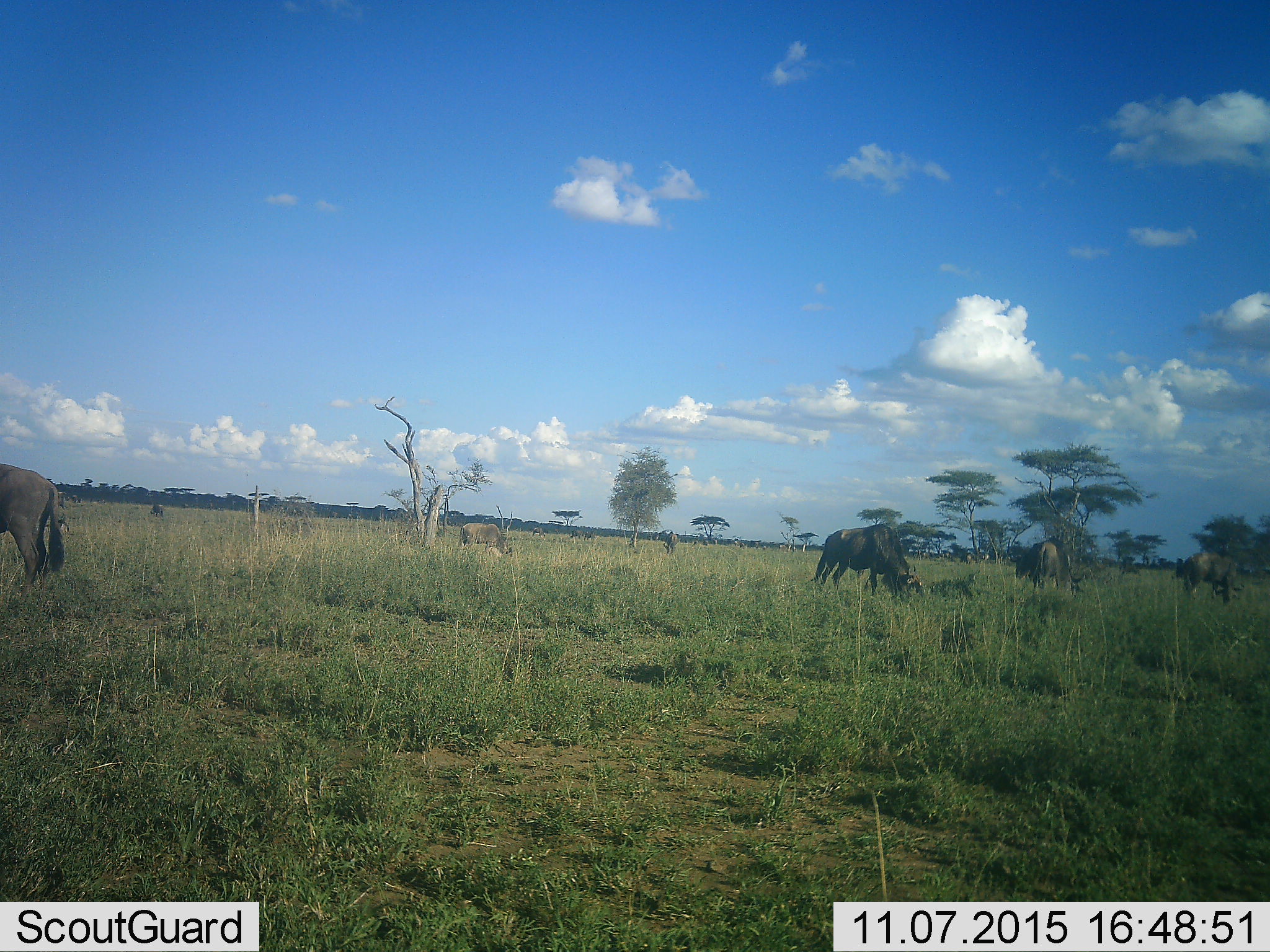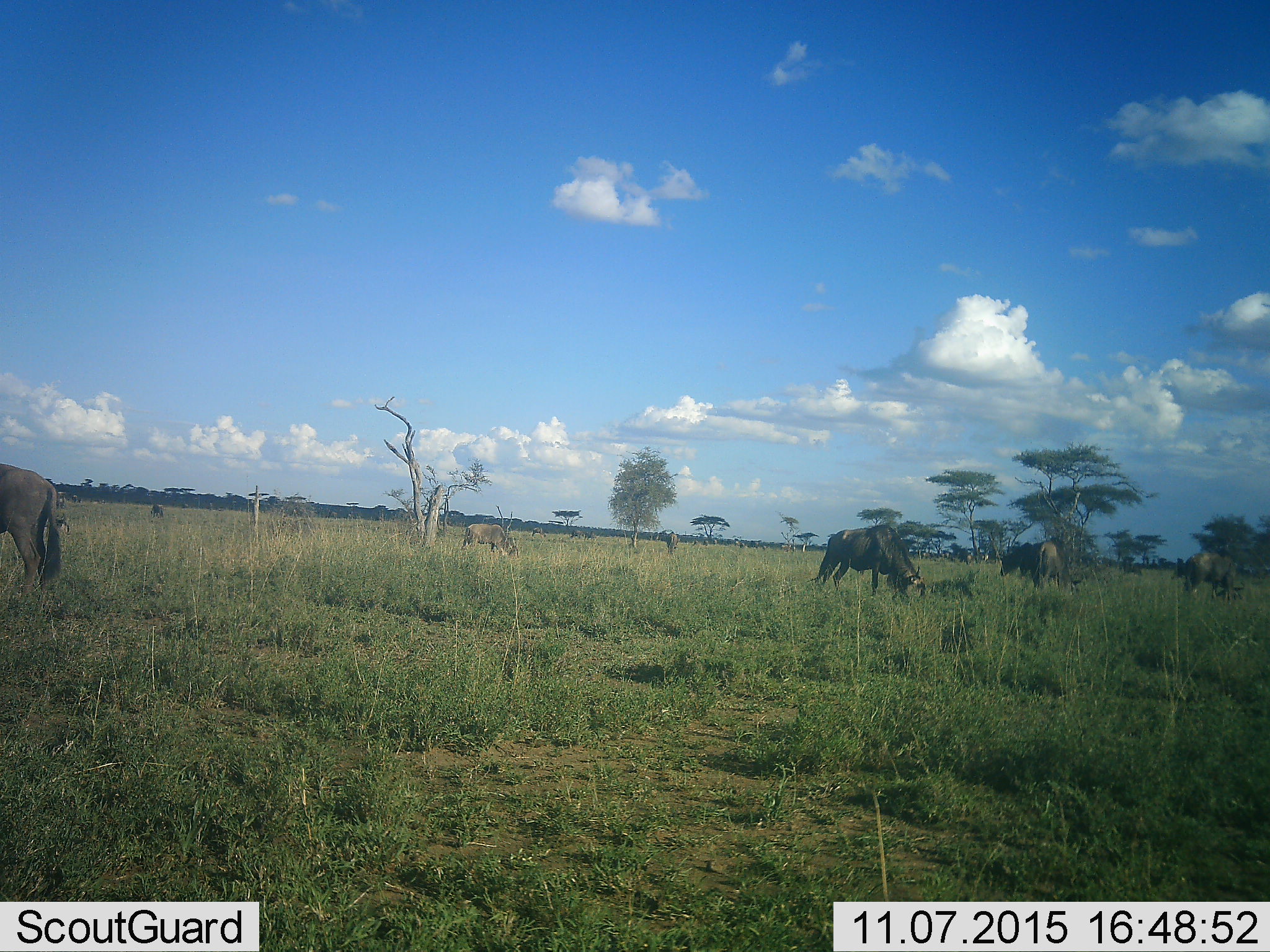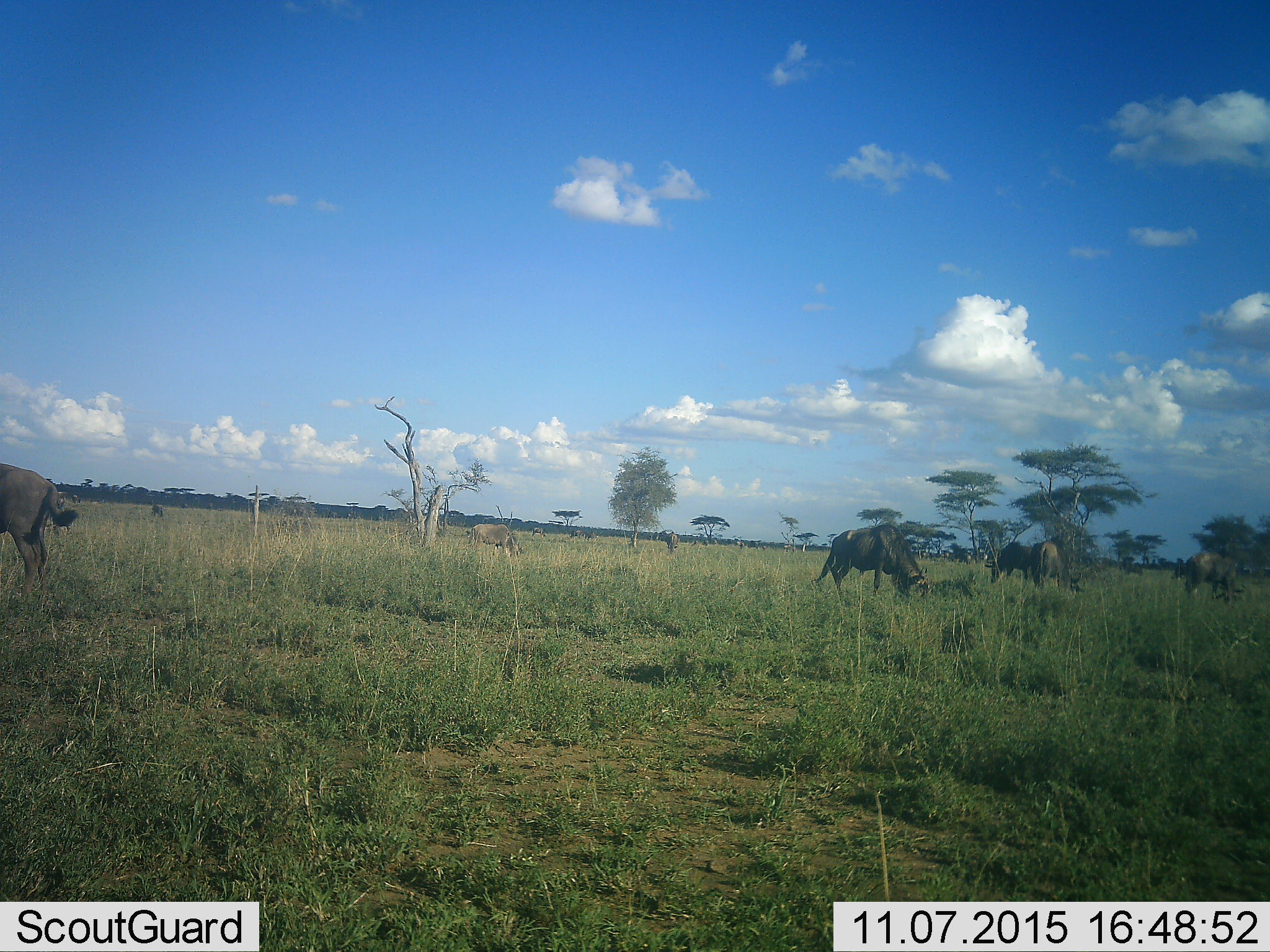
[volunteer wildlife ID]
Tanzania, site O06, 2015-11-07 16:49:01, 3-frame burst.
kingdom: Animalia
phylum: Chordata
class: Mammalia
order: Artiodactyla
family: Bovidae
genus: Connochaetes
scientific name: Connochaetes taurinus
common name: blue wildebeest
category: wildebeest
Wildebeest (blue wildebeest) (Connochaetes taurinus), count 5. Behavior (volunteer vote fractions): standing 57%, resting 0%, moving 29%, interacting 0%. Young present (vote fraction): 0%. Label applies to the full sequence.